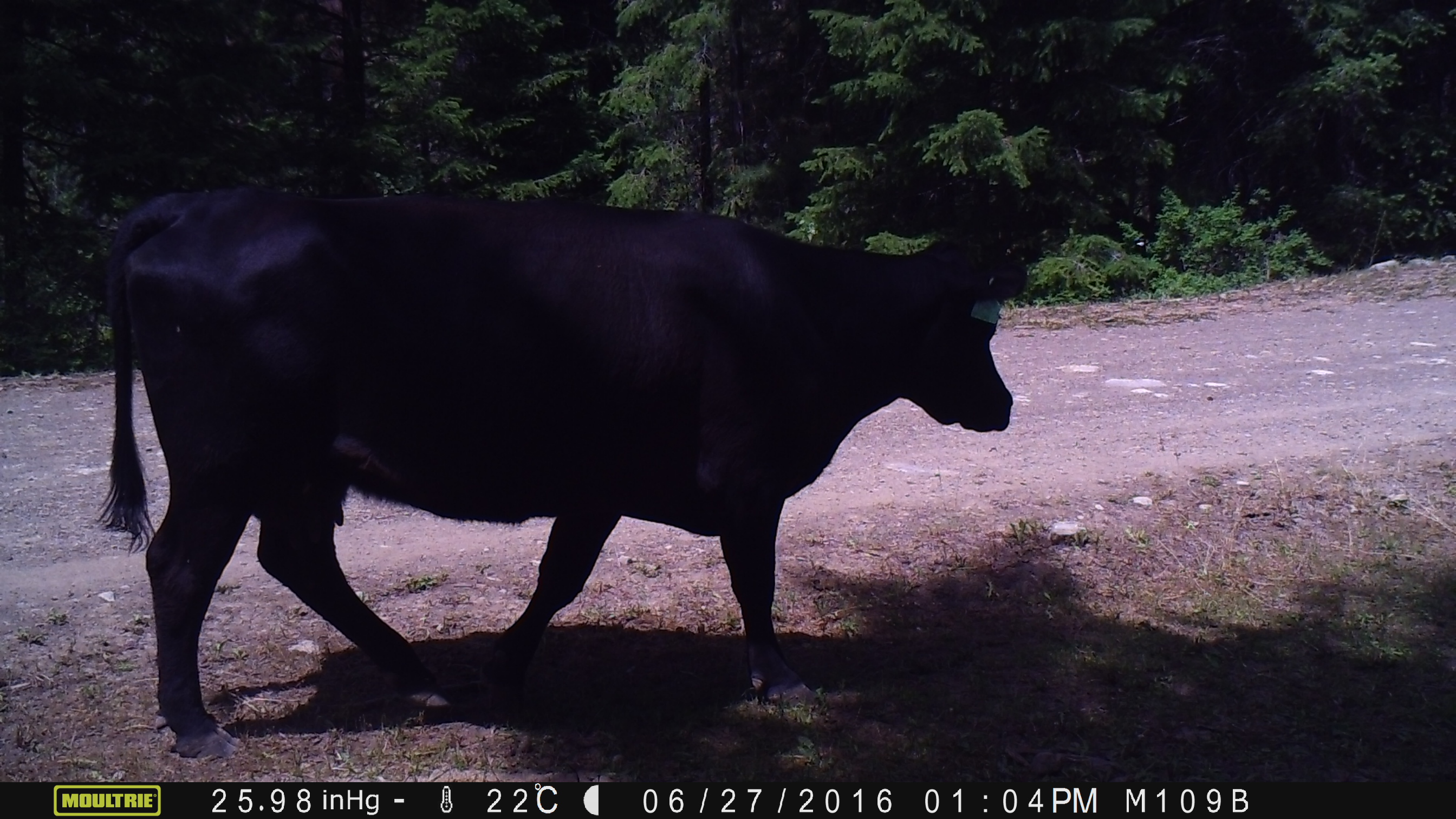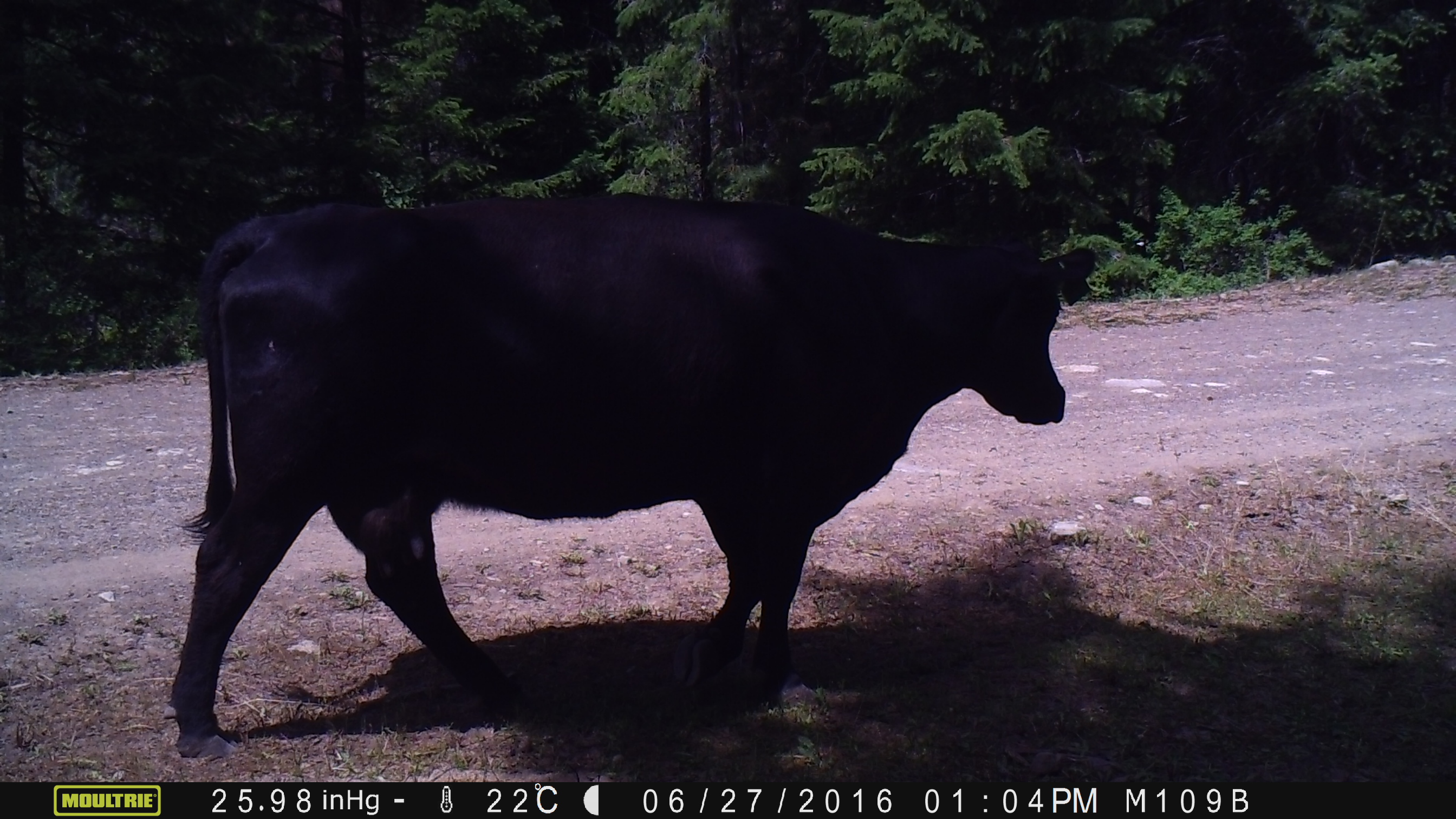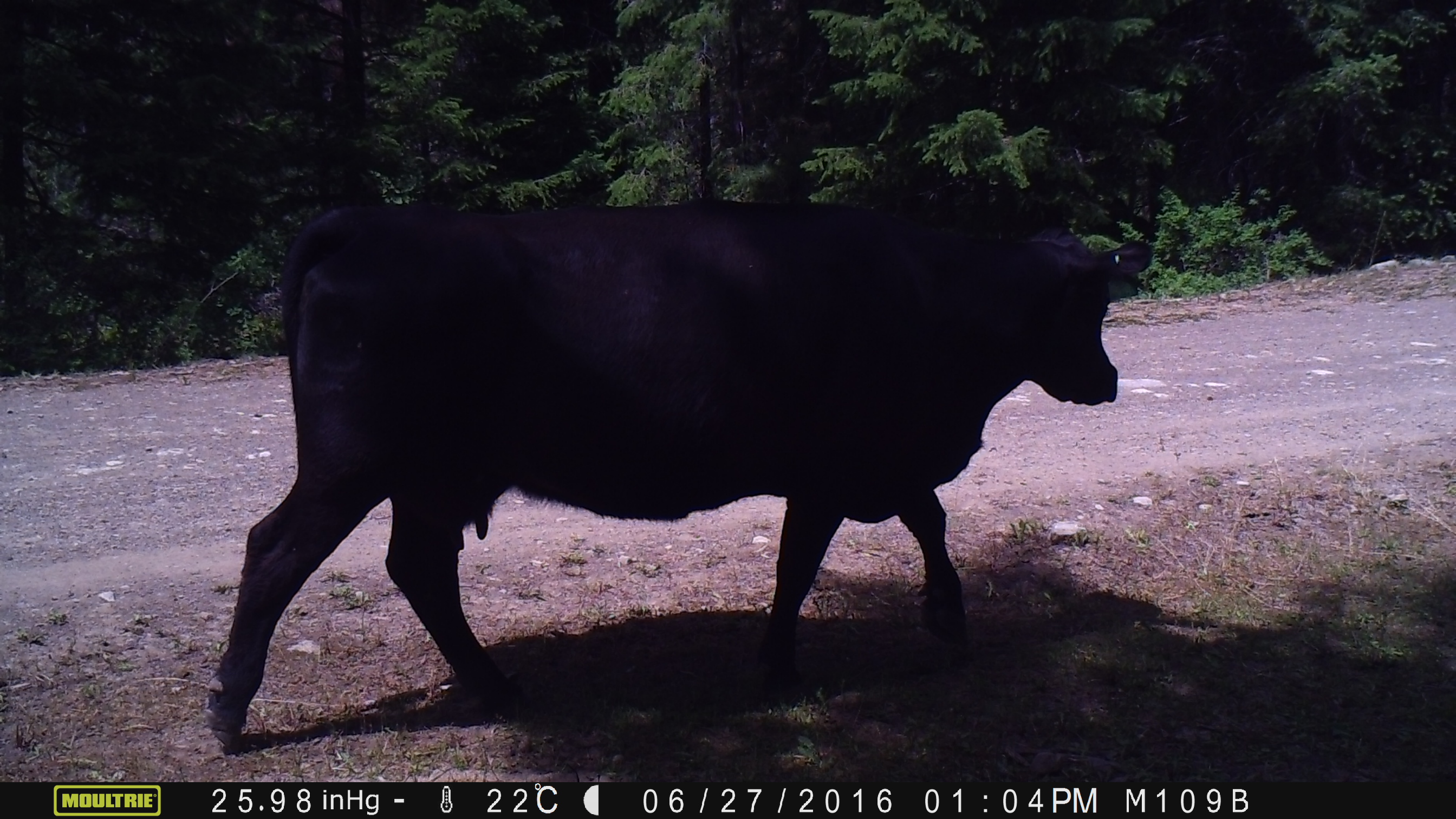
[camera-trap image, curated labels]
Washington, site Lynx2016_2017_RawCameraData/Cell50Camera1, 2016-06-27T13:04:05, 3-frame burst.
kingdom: Animalia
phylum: Chordata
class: Mammalia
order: Artiodactyla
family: Bovidae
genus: Bos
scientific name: Bos taurus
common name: domestic cattle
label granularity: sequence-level